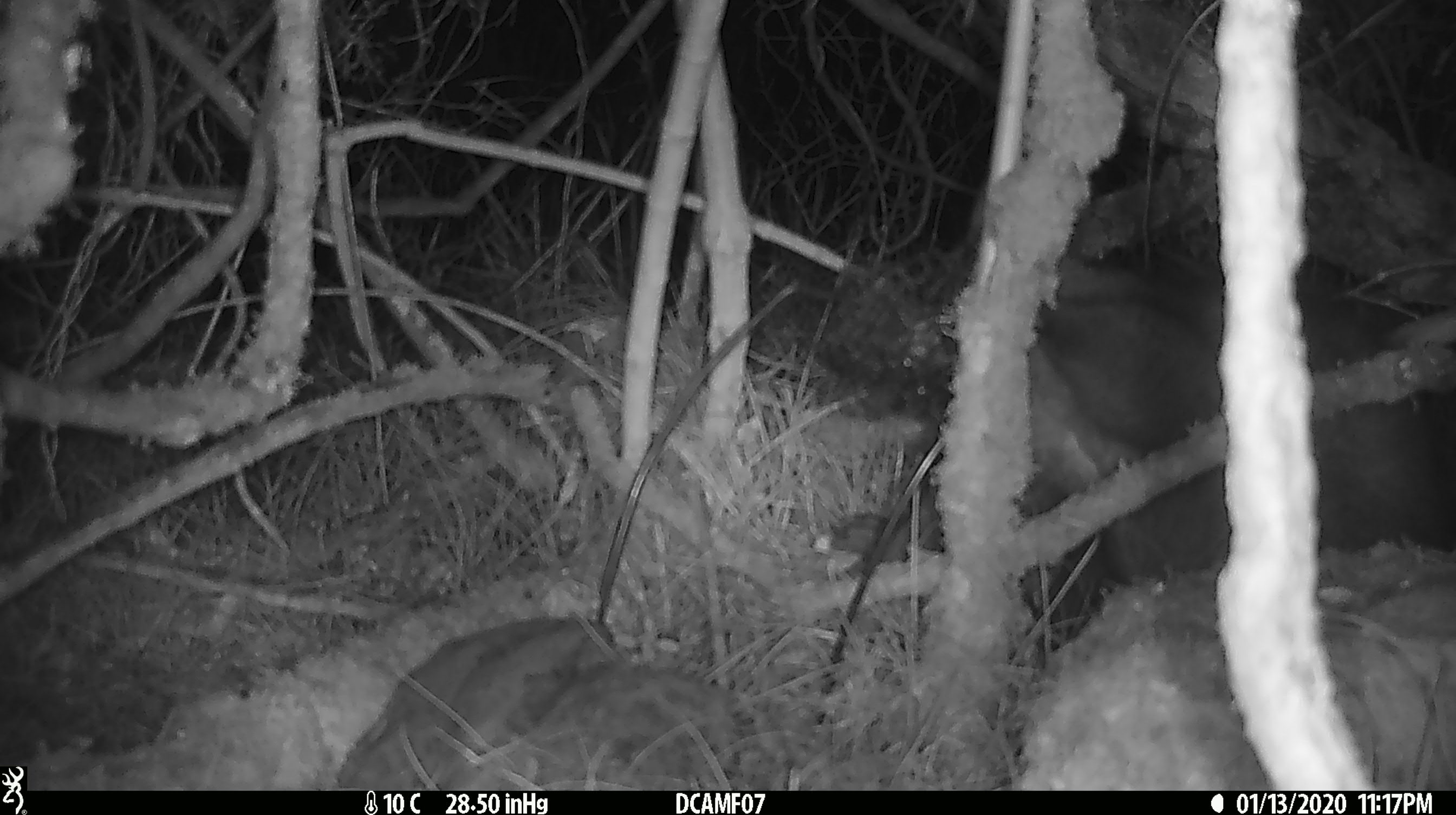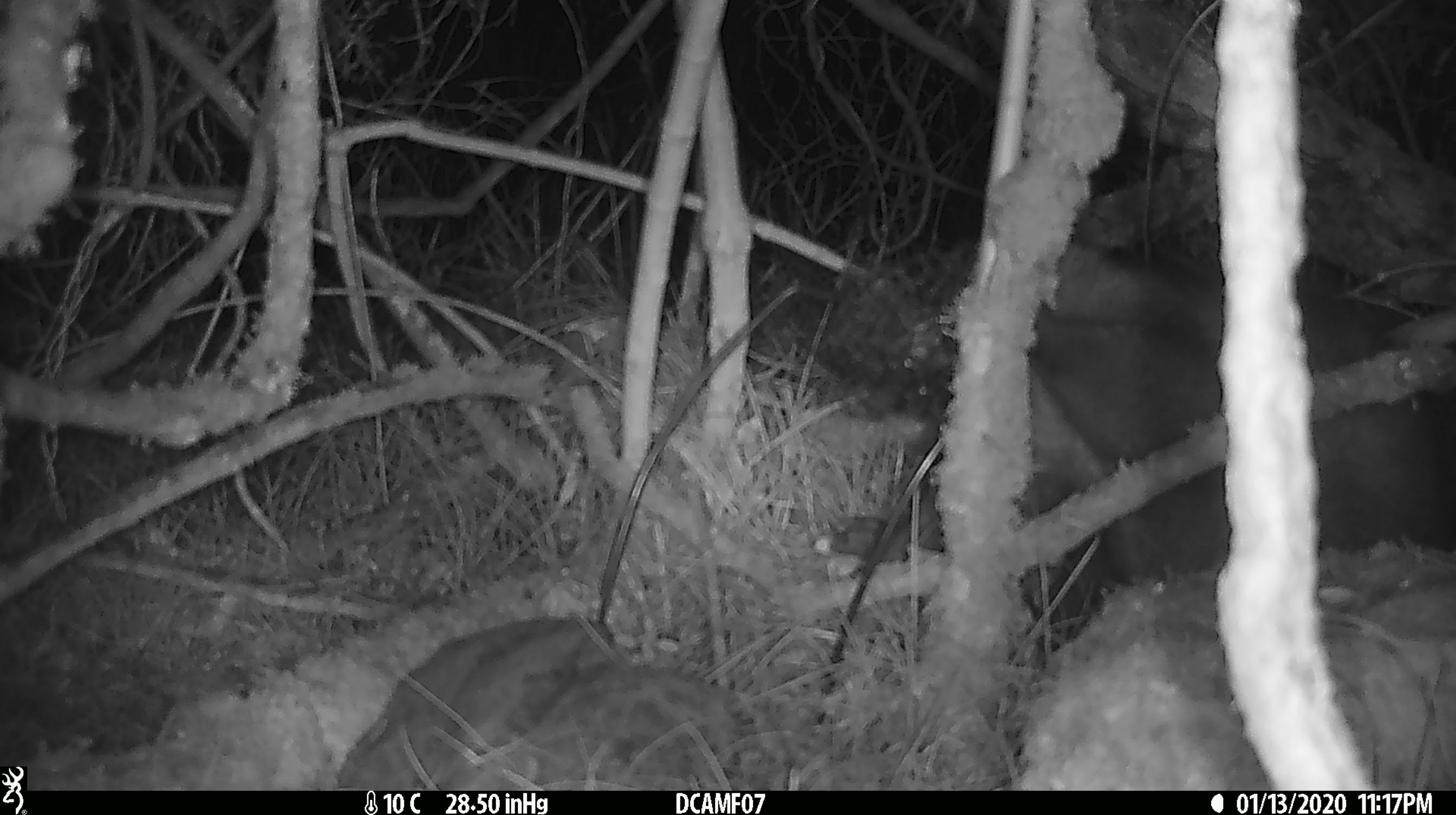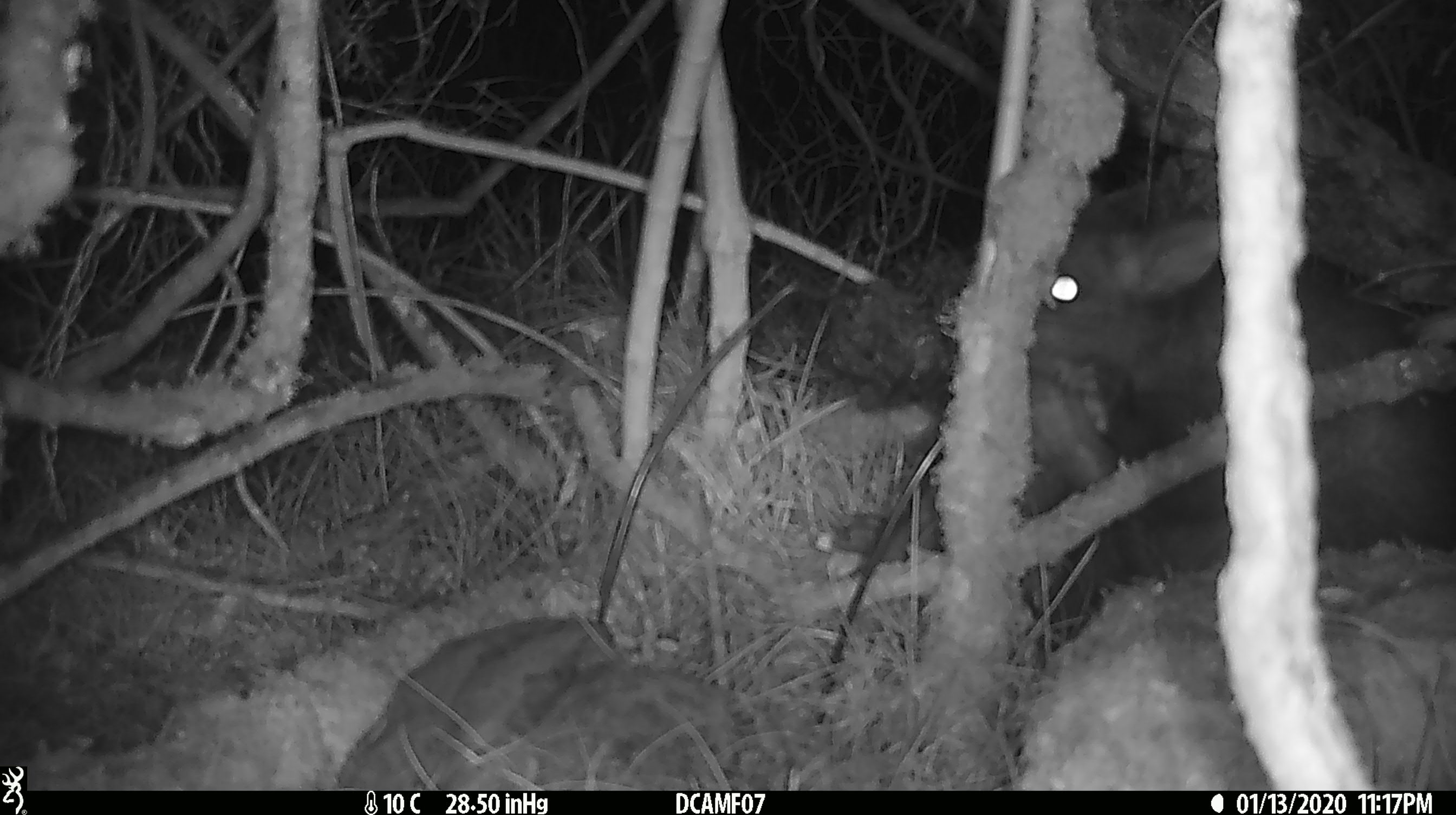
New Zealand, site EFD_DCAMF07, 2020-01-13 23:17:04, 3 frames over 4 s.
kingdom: Animalia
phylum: Chordata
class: Mammalia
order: Diprotodontia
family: Phalangeridae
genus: Trichosurus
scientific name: Trichosurus vulpecula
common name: common brushtail possum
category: possum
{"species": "possum (common brushtail possum) (Trichosurus vulpecula)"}